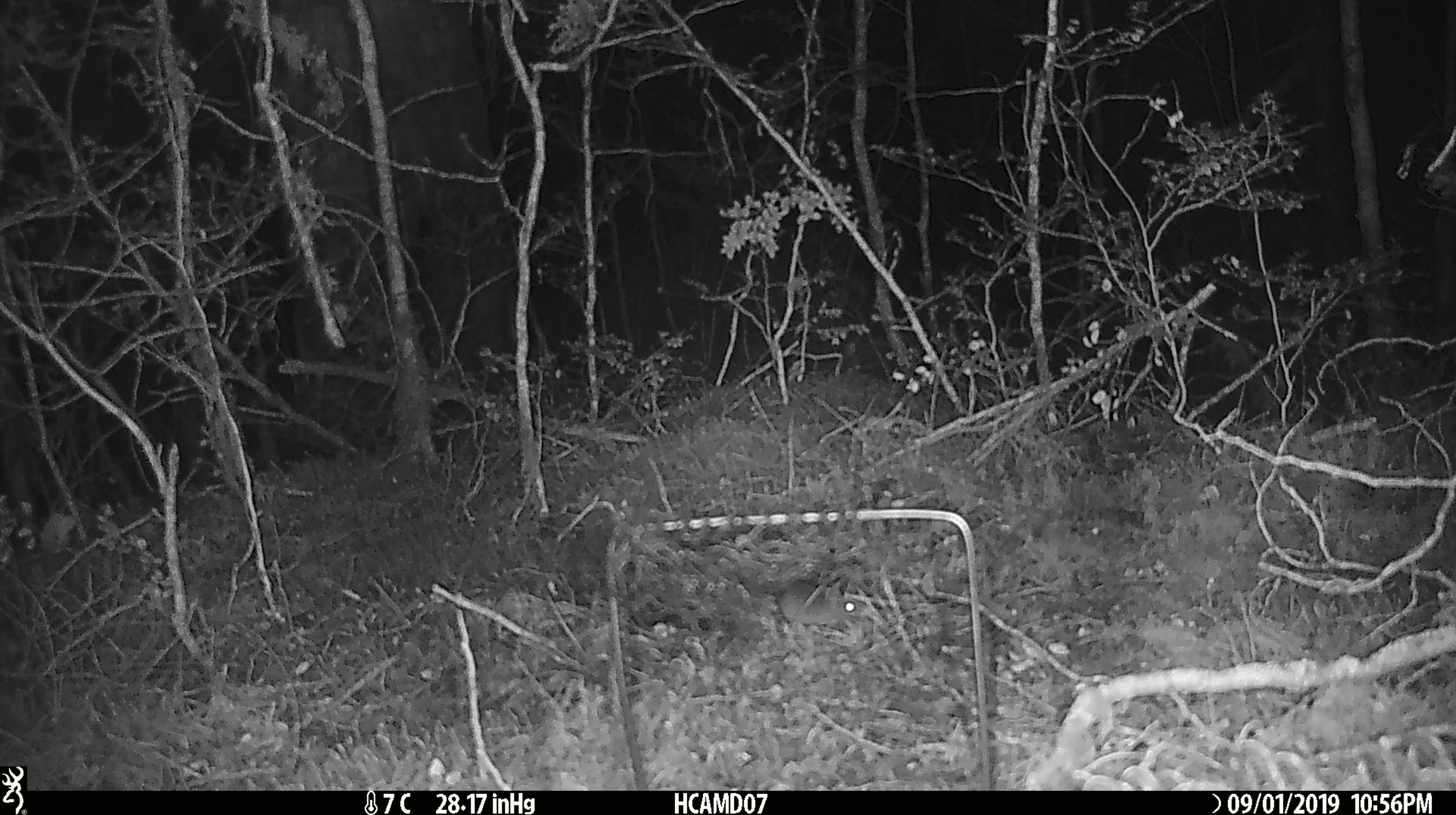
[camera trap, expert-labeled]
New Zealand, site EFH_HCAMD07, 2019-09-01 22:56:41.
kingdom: Animalia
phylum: Chordata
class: Mammalia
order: Rodentia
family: Muridae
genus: Mus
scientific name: Mus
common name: mouse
Mouse (Mus).